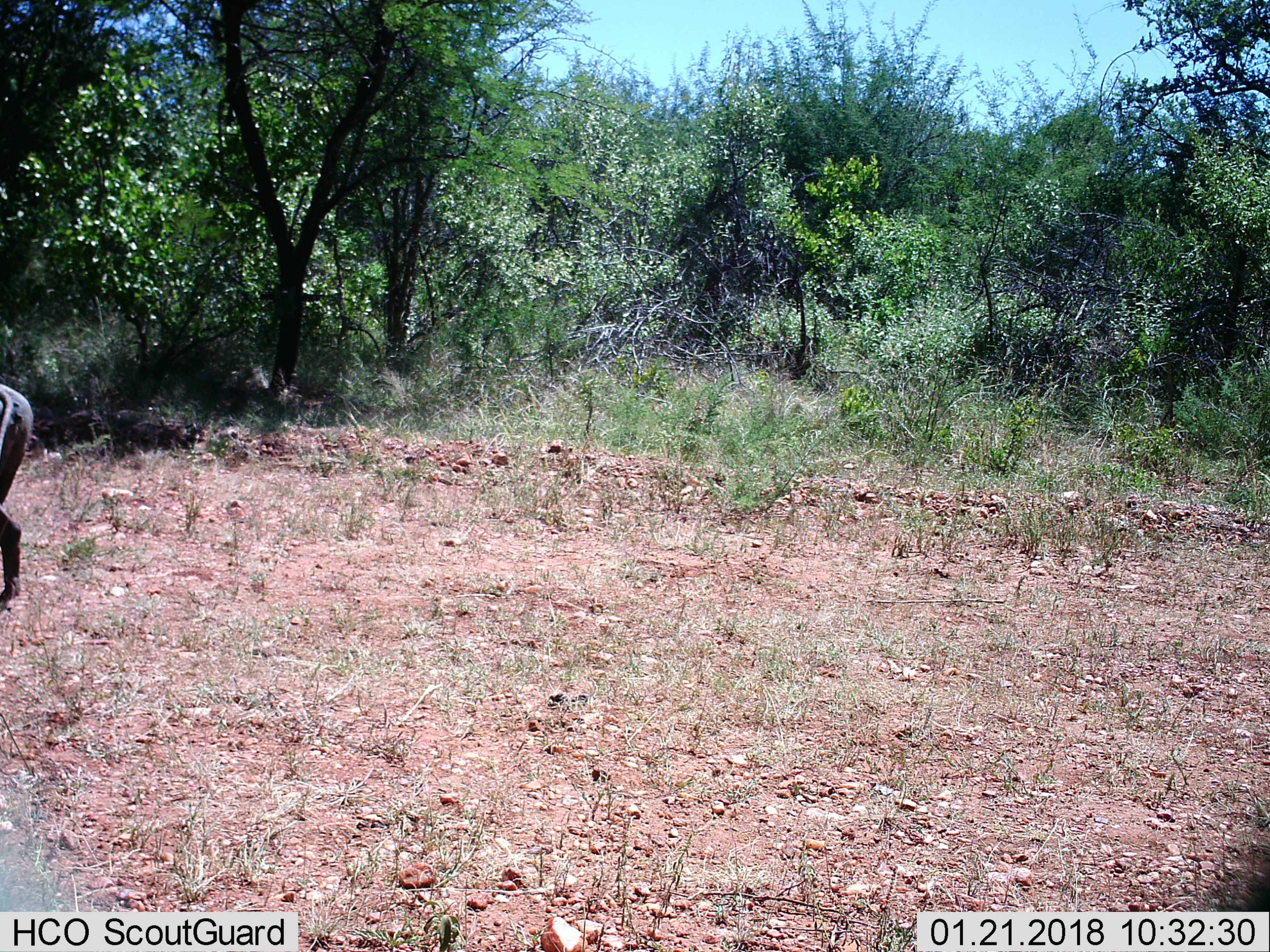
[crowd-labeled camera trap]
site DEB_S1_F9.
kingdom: Animalia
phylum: Chordata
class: Mammalia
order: Artiodactyla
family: Suidae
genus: Phacochoerus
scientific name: Phacochoerus africanus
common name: warthog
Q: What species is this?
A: Warthog (Phacochoerus africanus).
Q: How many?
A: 1.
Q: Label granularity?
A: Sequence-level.